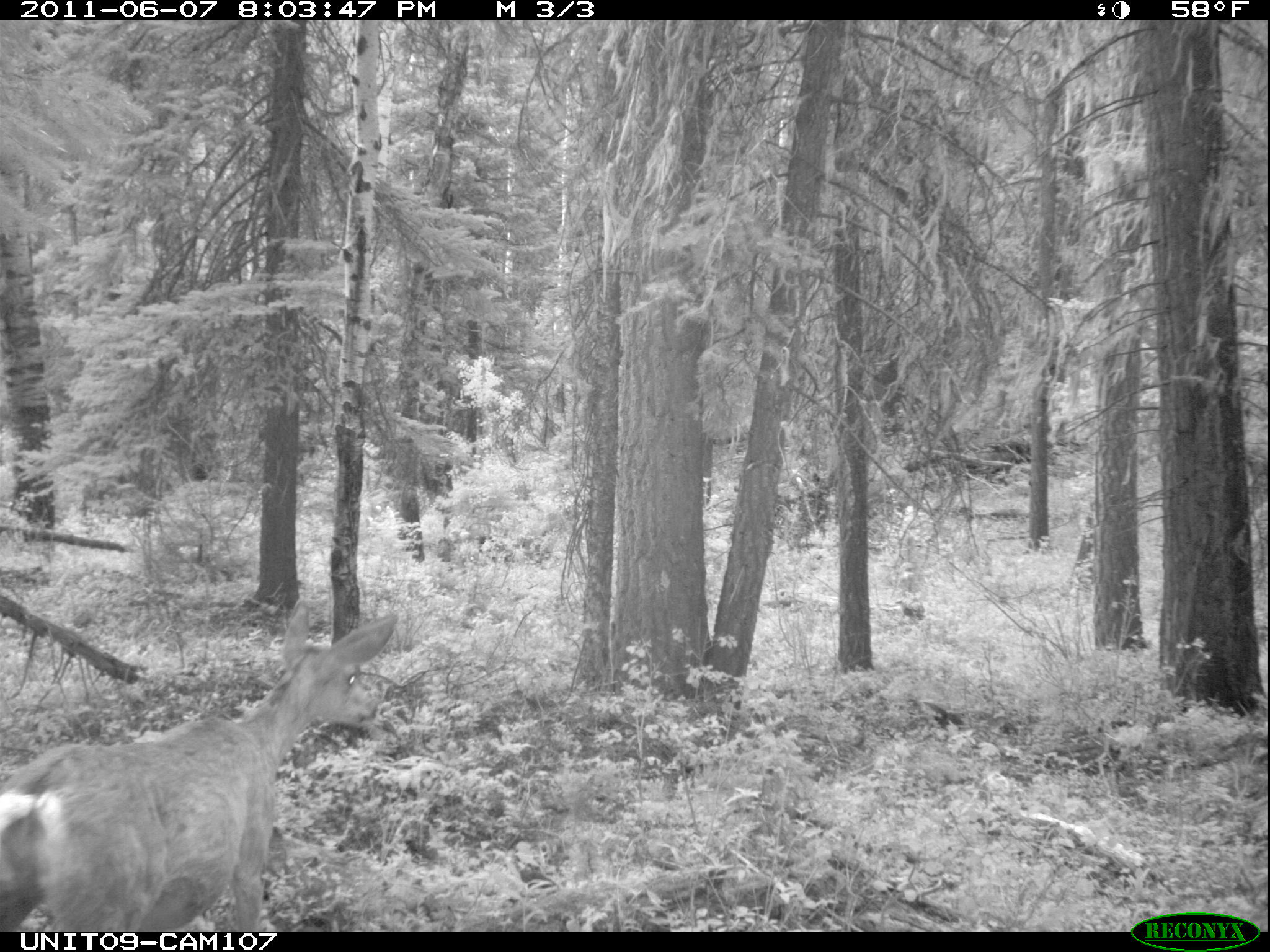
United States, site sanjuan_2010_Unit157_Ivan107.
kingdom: Animalia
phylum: Chordata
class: Mammalia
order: Artiodactyla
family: Cervidae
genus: Odocoileus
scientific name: Odocoileus hemionus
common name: mule deer